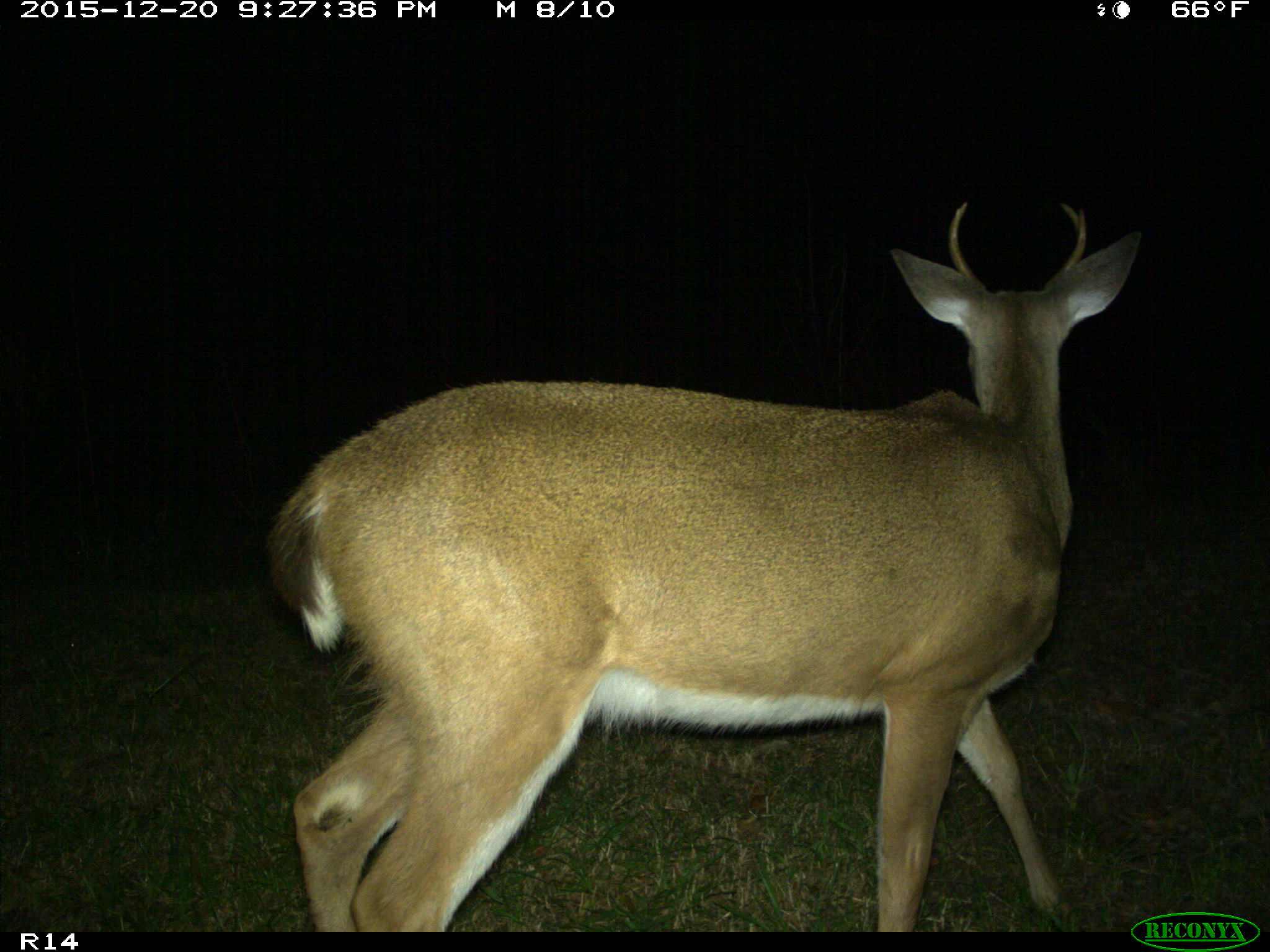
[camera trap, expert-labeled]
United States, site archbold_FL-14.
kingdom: Animalia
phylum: Chordata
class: Mammalia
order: Artiodactyla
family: Cervidae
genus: Odocoileus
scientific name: Odocoileus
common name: deer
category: unidentified deer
Unidentified deer (deer) (Odocoileus).